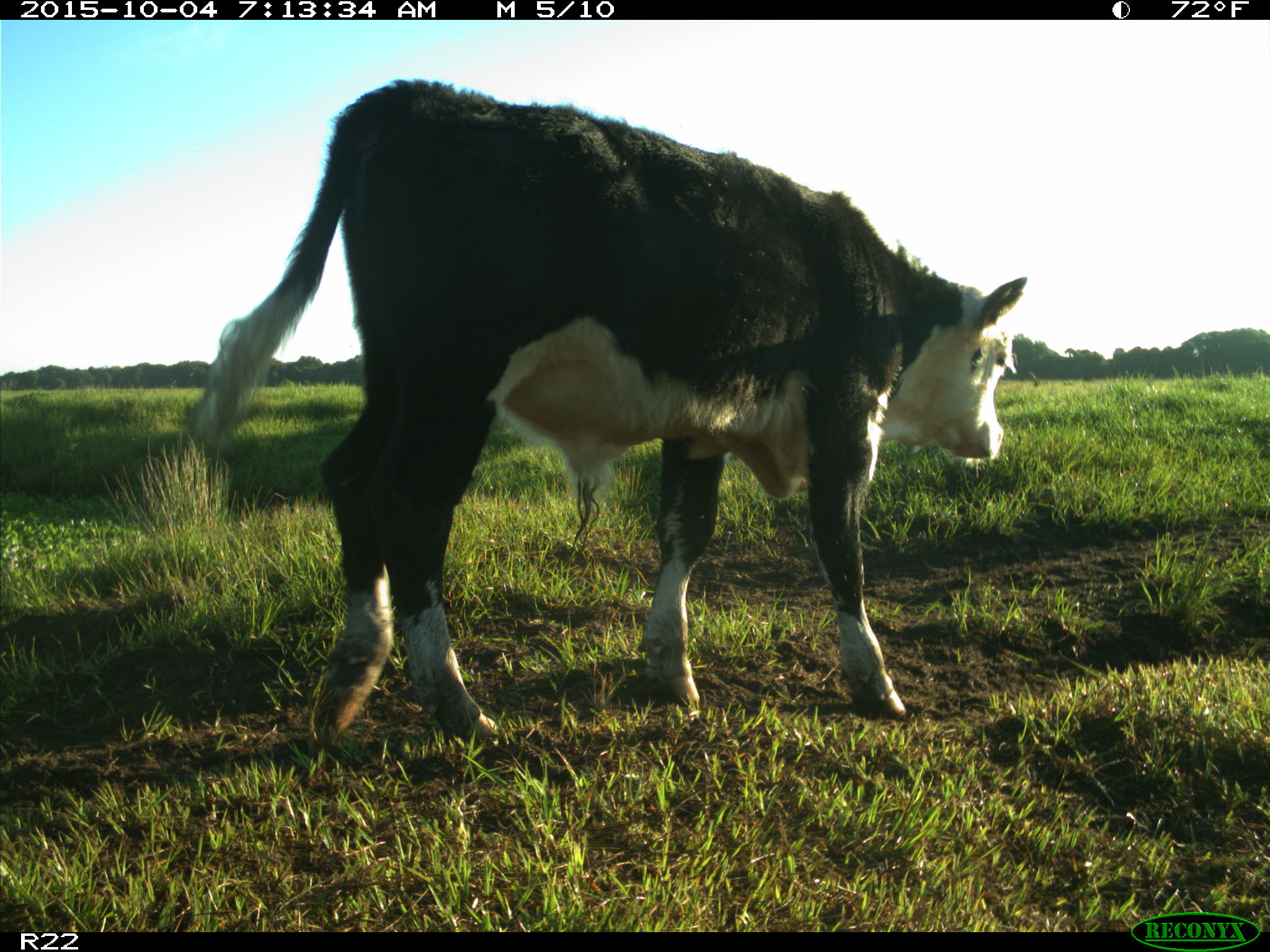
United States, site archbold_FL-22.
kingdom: Animalia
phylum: Chordata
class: Mammalia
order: Artiodactyla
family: Bovidae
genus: Bos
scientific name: Bos taurus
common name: domestic cow